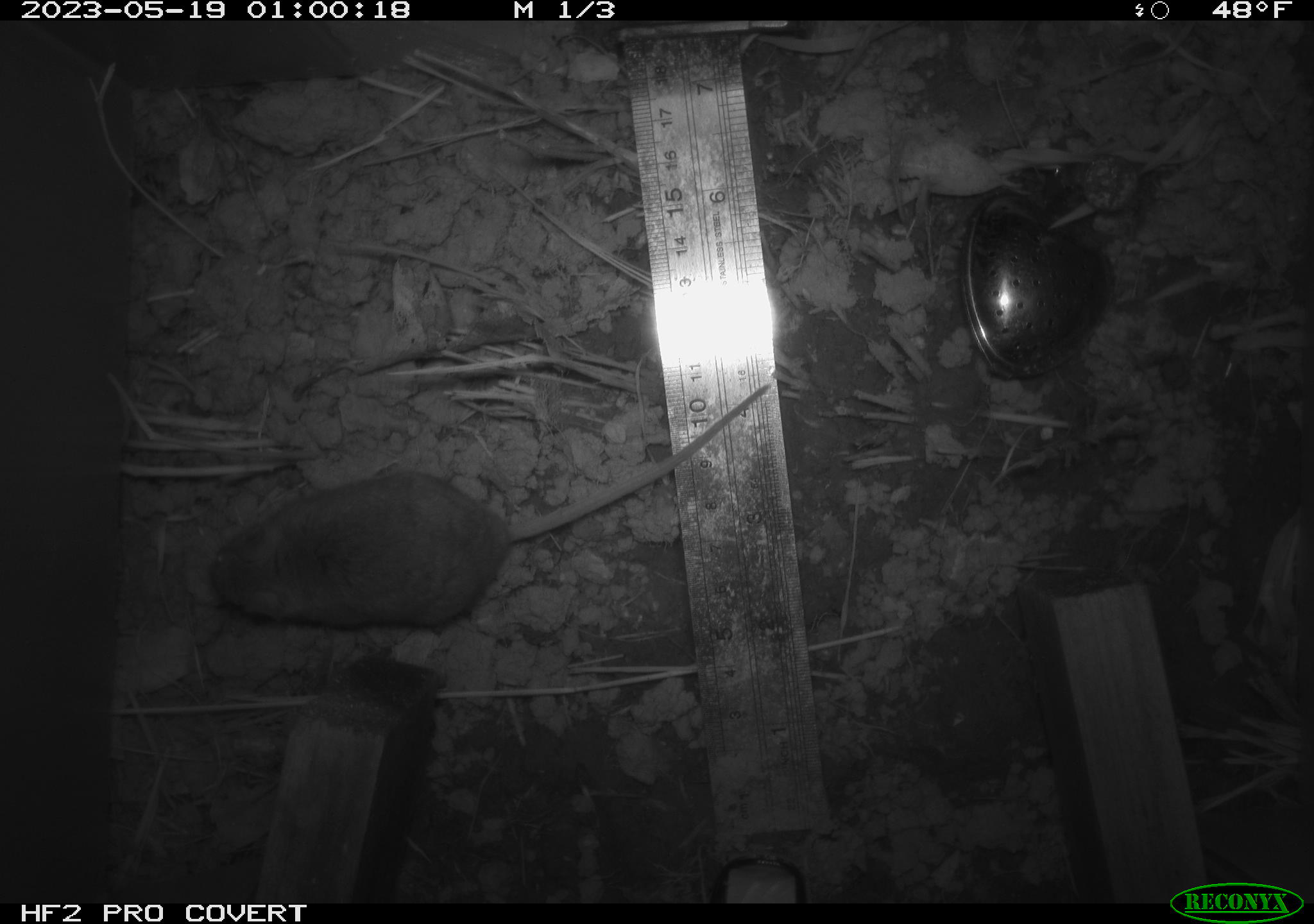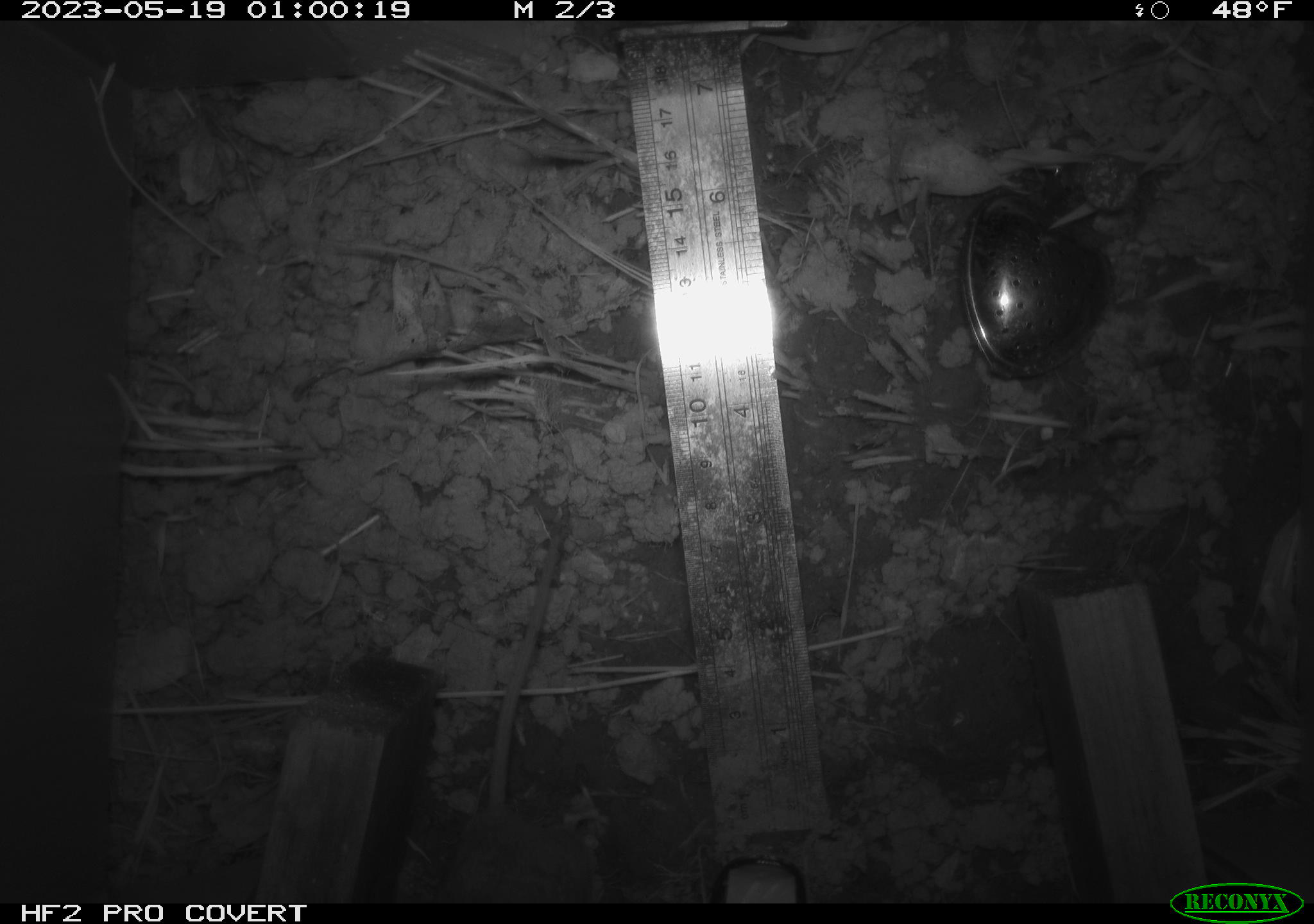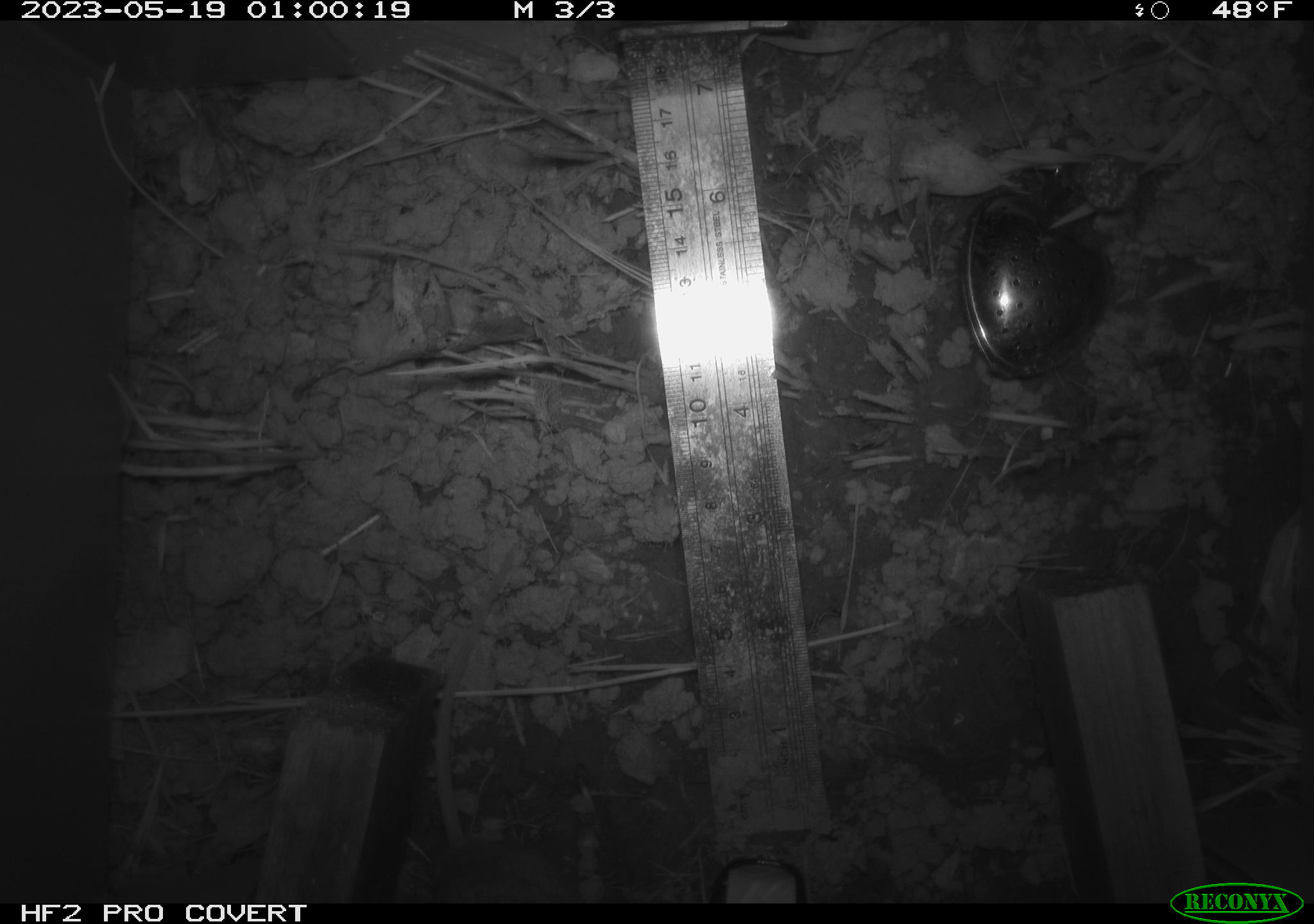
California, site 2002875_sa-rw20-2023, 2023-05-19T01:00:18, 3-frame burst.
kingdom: Animalia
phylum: Chordata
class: Mammalia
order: Rodentia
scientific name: Rodentia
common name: mouse species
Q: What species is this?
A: Mouse species (Rodentia).